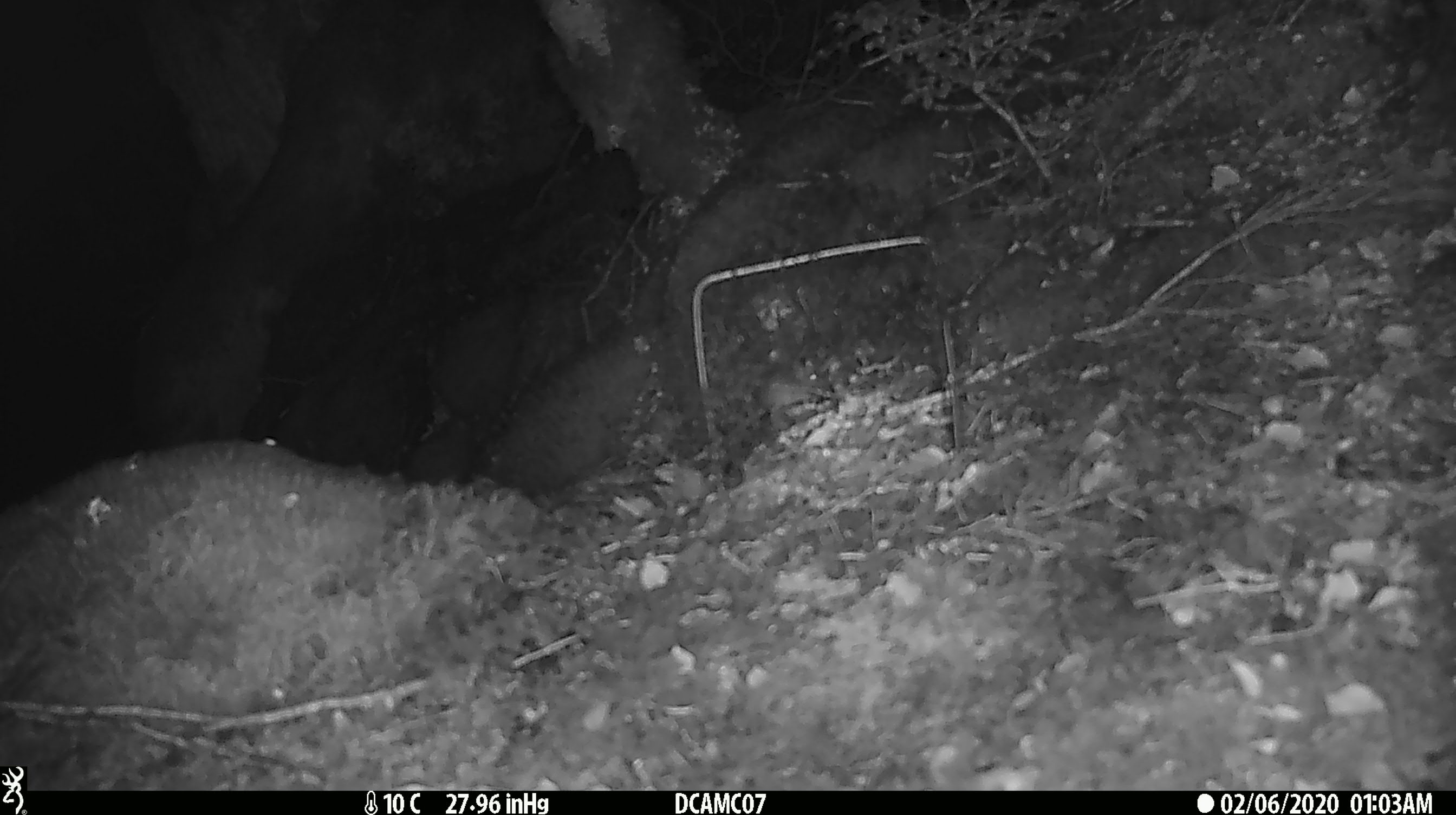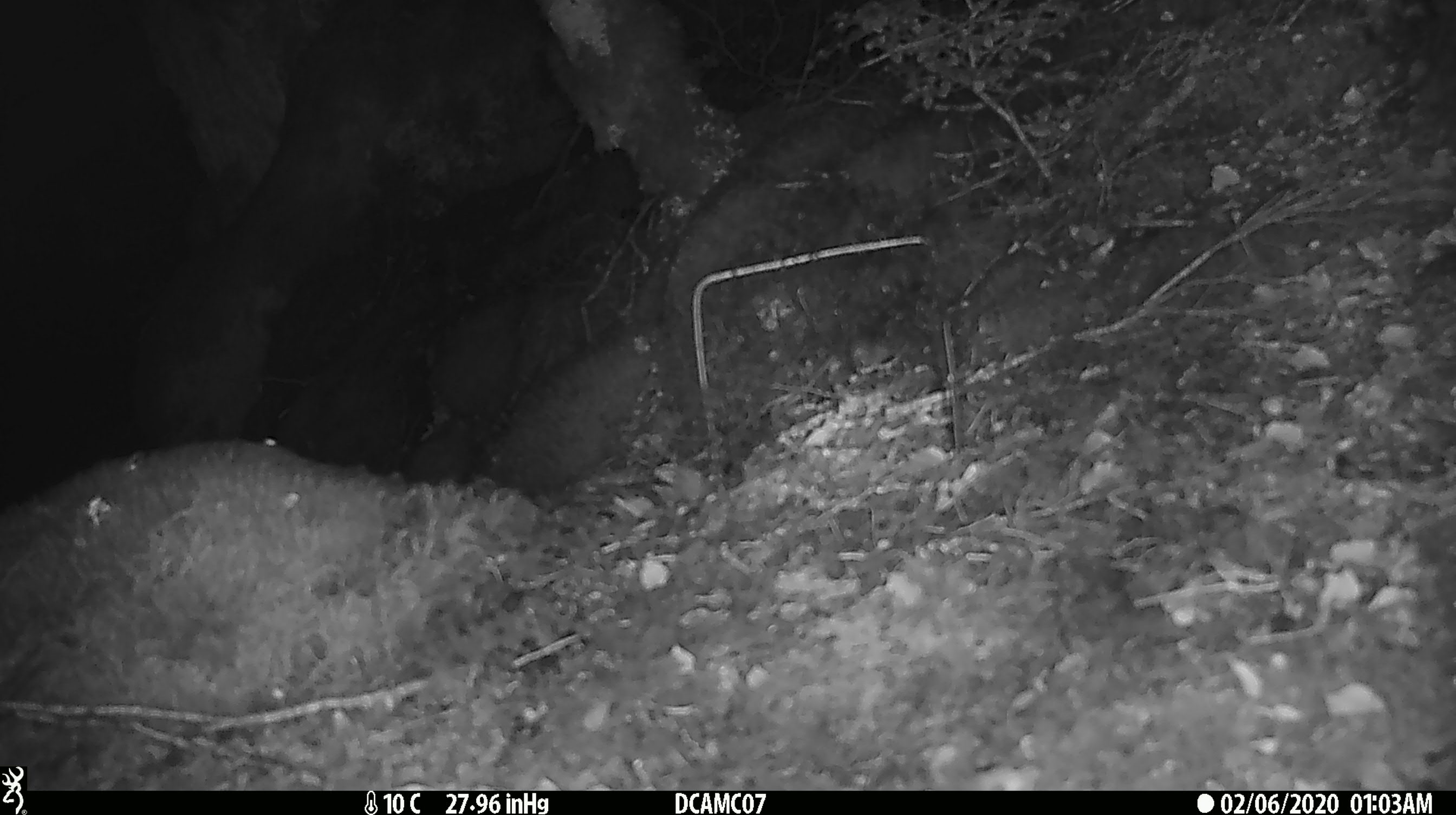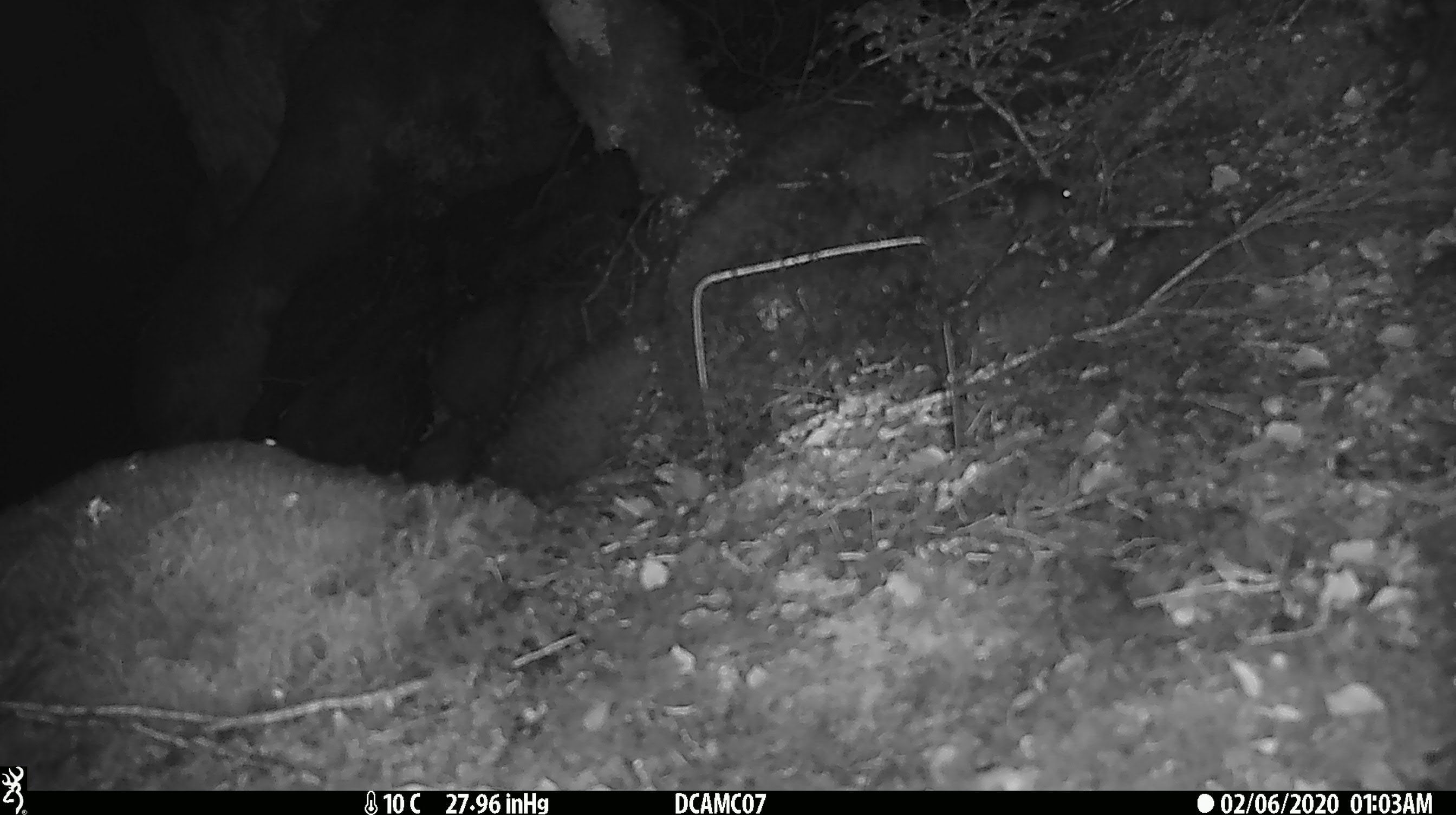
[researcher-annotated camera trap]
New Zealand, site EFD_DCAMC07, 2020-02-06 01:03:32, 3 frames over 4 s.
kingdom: Animalia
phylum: Chordata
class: Mammalia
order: Rodentia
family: Muridae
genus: Mus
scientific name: Mus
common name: mouse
Mouse (Mus).